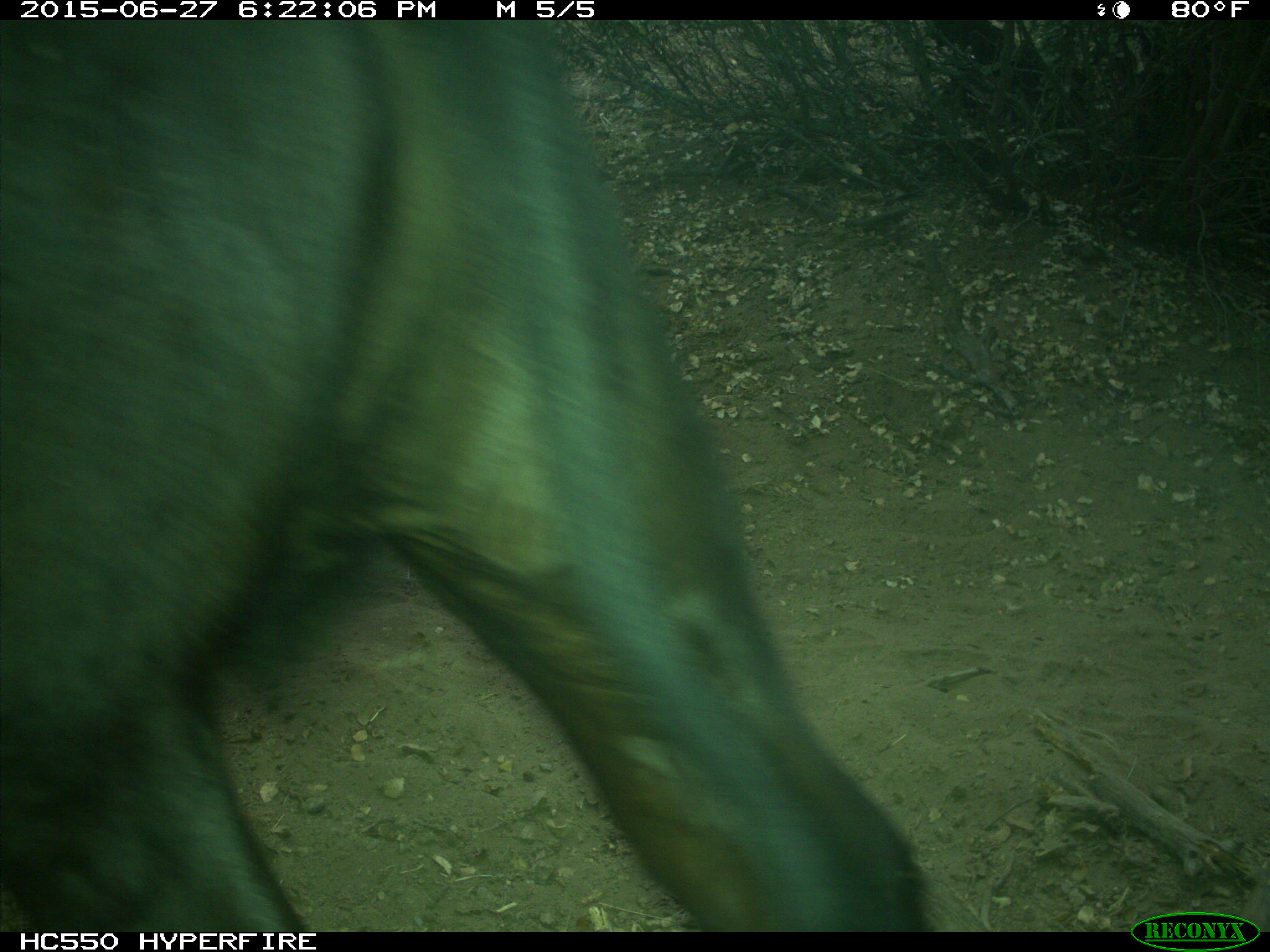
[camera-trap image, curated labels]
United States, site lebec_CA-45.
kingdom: Animalia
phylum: Chordata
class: Mammalia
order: Artiodactyla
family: Bovidae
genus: Bos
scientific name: Bos taurus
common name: domestic cow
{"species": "Bos taurus (domestic cow)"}